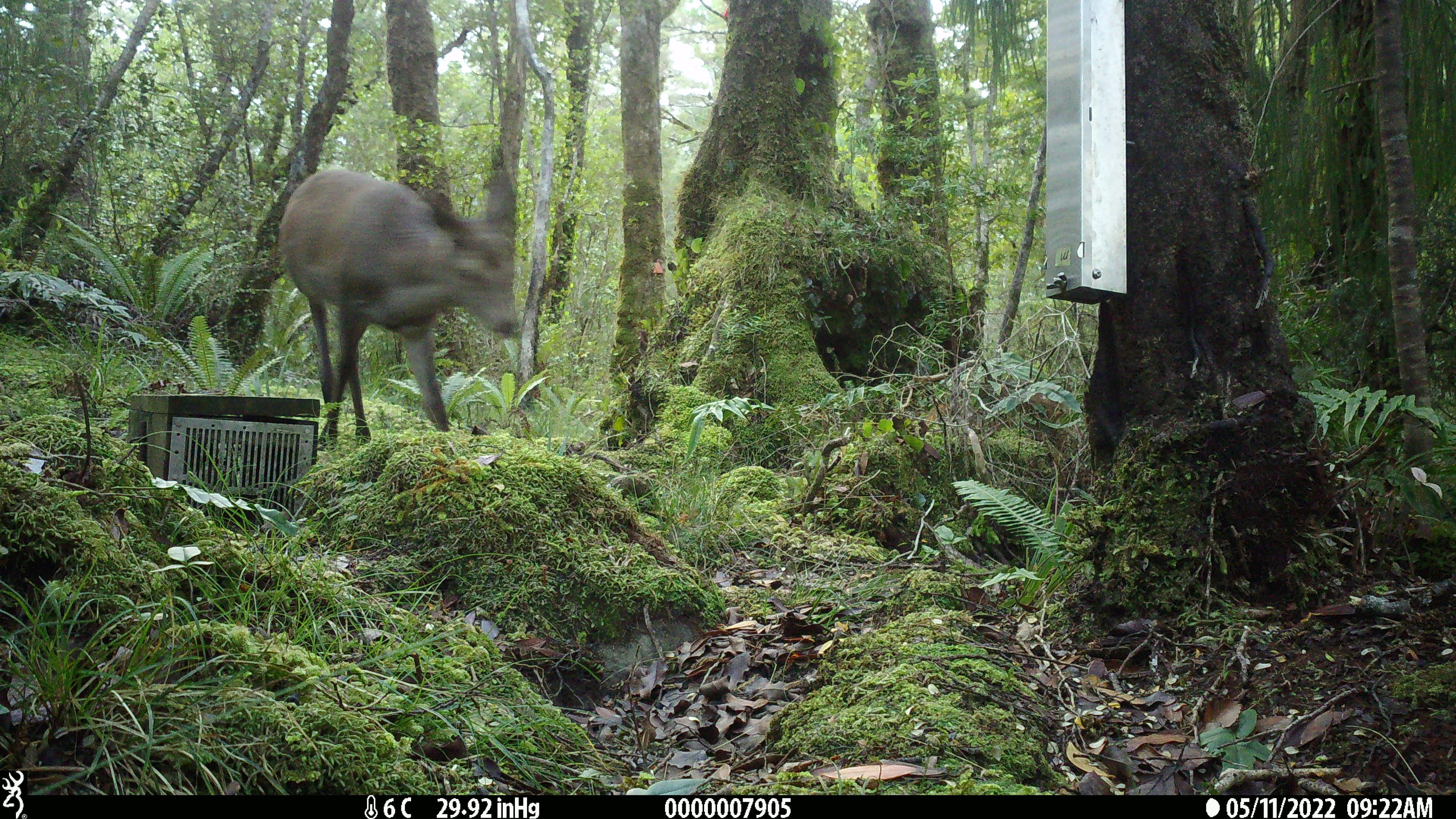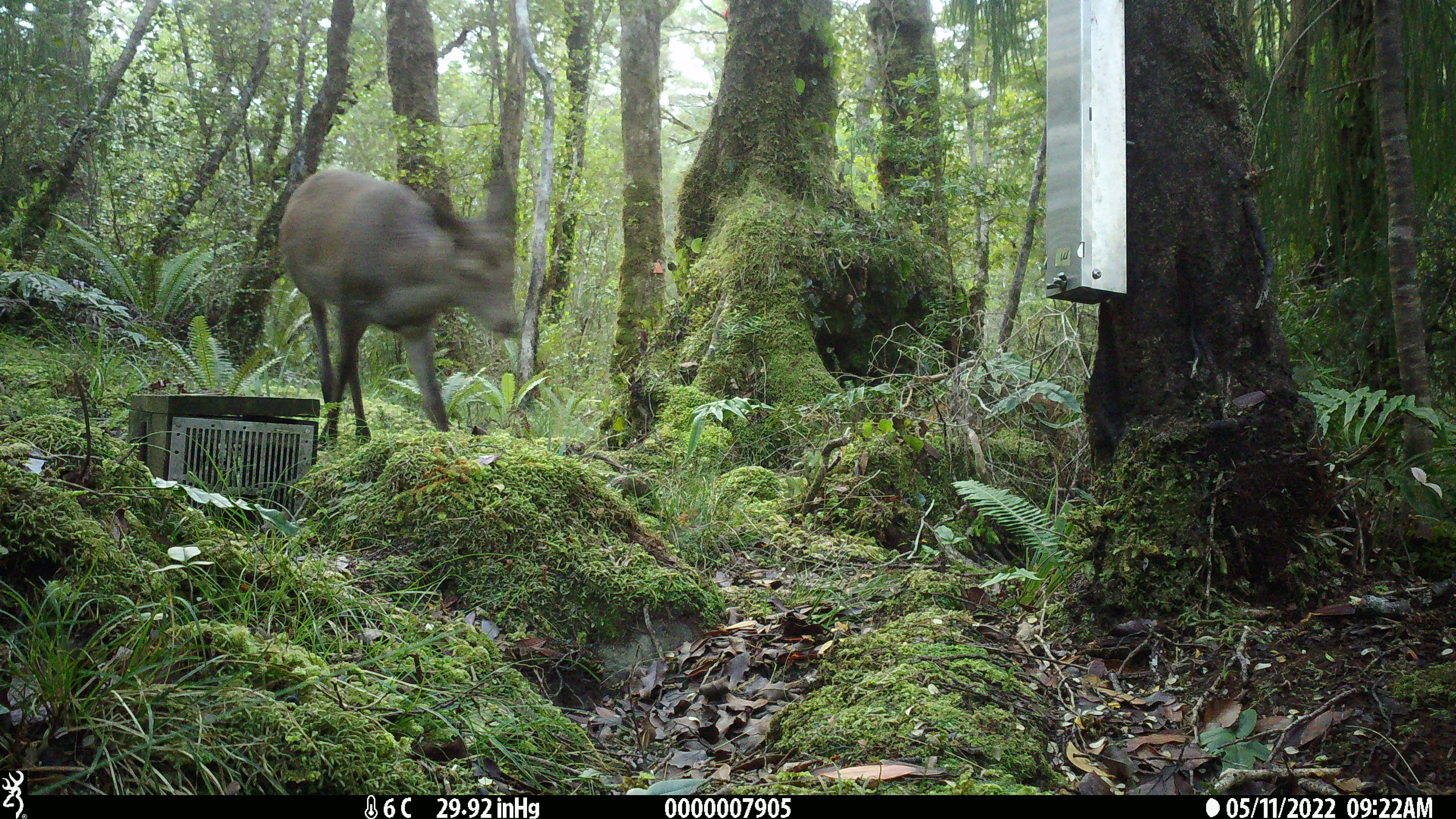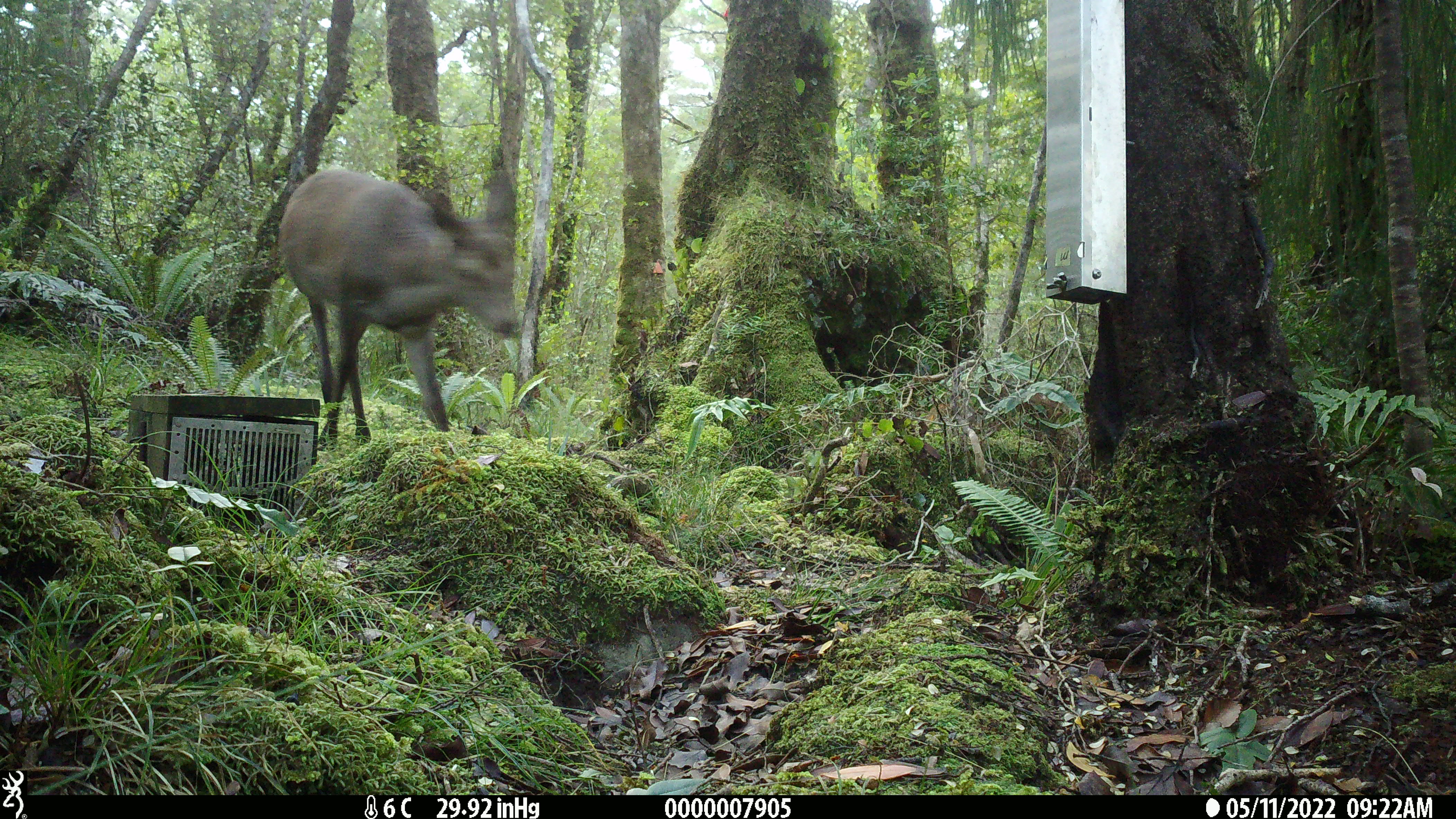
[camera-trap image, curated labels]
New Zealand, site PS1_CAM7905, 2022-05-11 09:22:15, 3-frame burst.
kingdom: Animalia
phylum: Chordata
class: Mammalia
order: Artiodactyla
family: Cervidae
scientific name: Cervidae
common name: deer